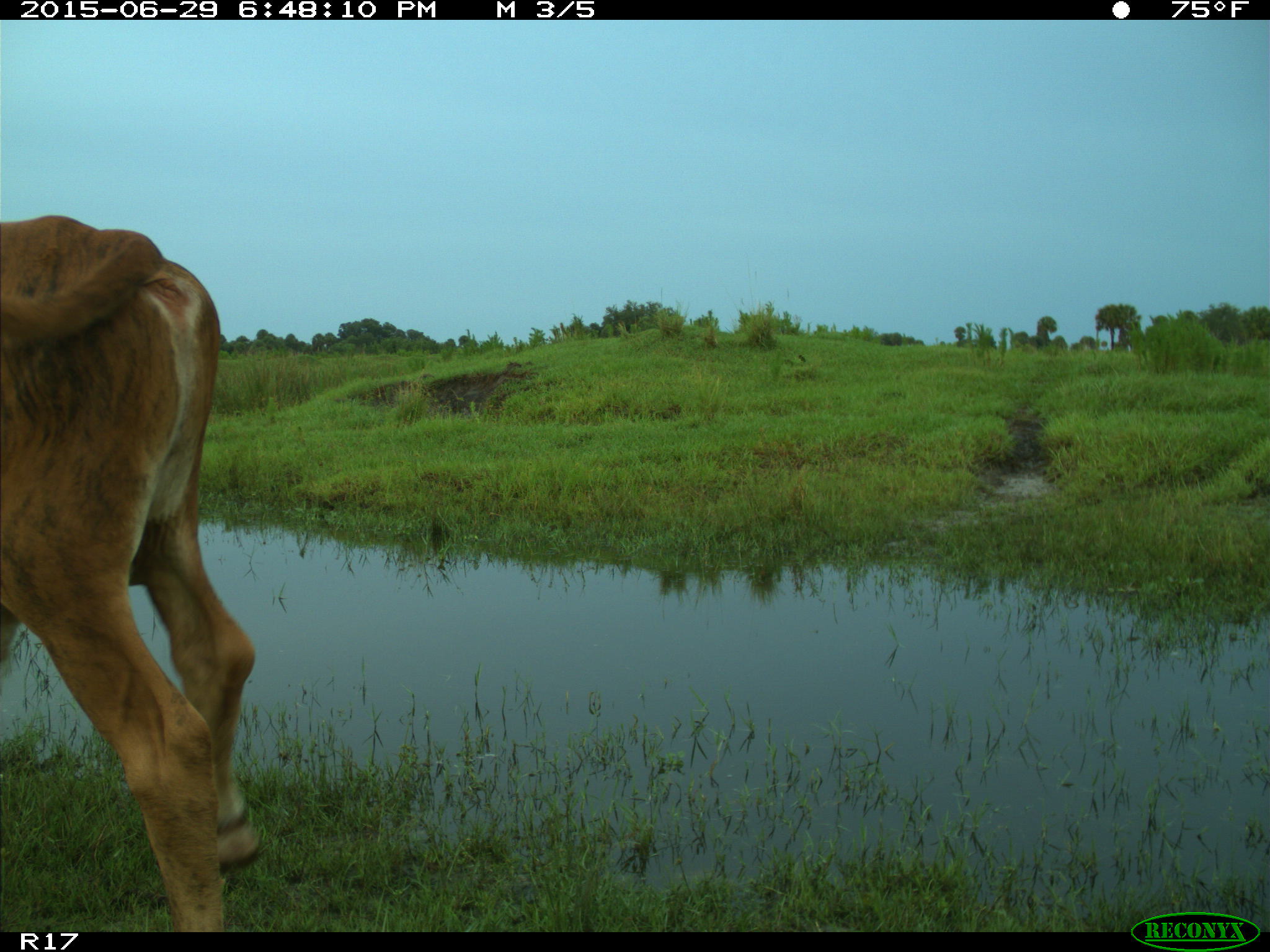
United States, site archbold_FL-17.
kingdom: Animalia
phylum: Chordata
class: Mammalia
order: Artiodactyla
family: Bovidae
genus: Bos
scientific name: Bos taurus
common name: domestic cow